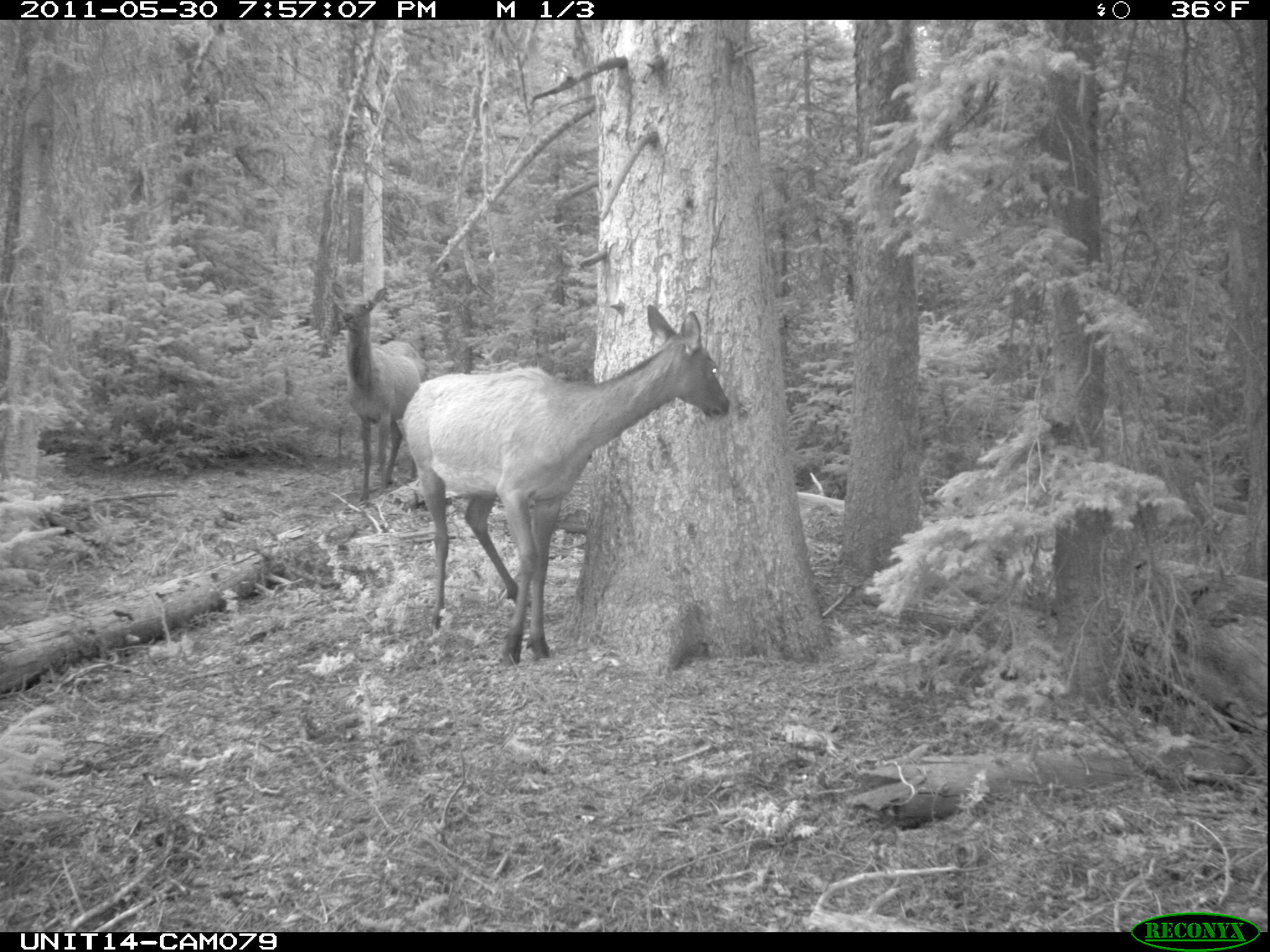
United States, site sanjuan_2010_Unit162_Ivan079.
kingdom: Animalia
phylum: Chordata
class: Mammalia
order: Artiodactyla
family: Cervidae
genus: Cervus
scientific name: Cervus elaphus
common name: red deer